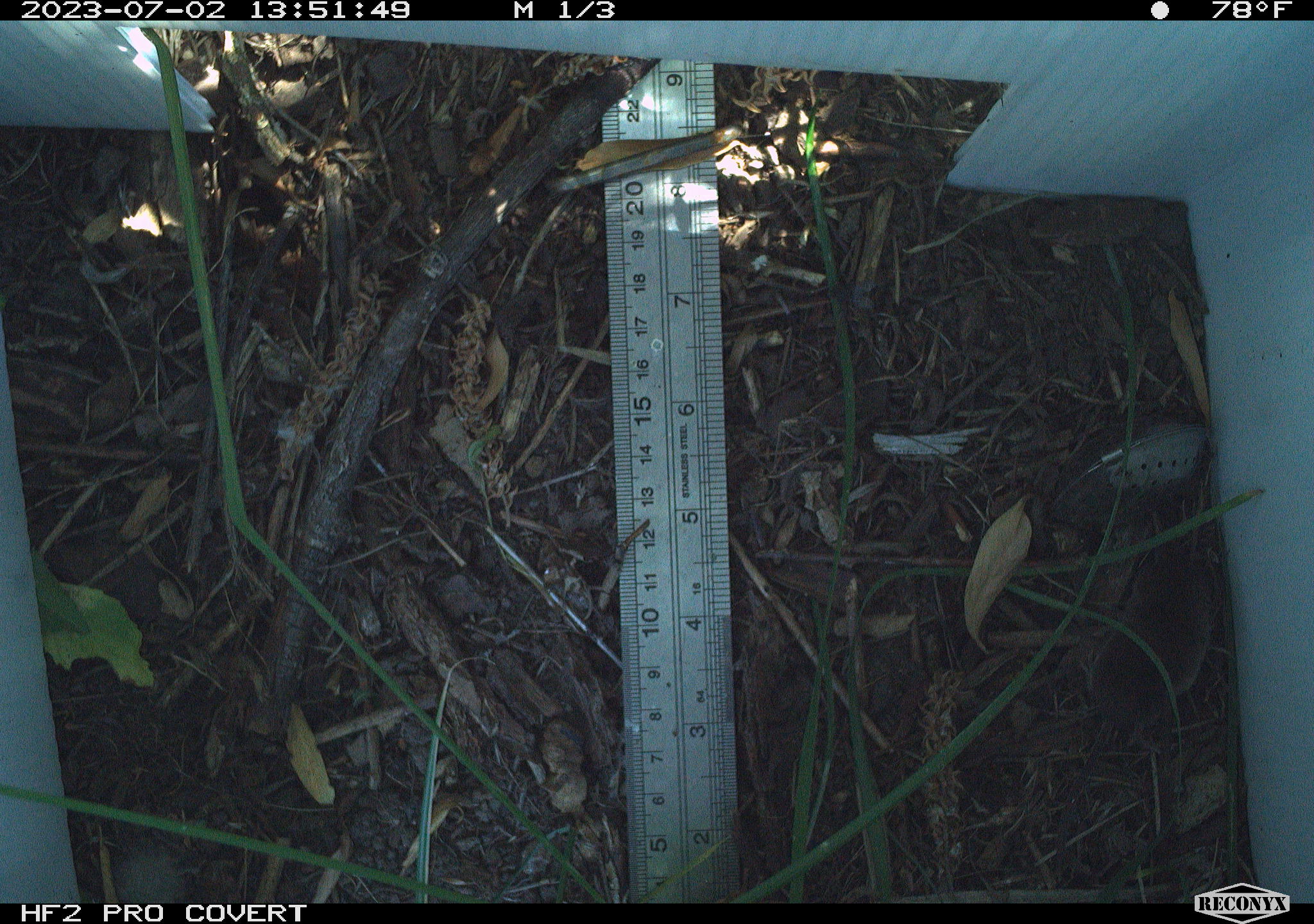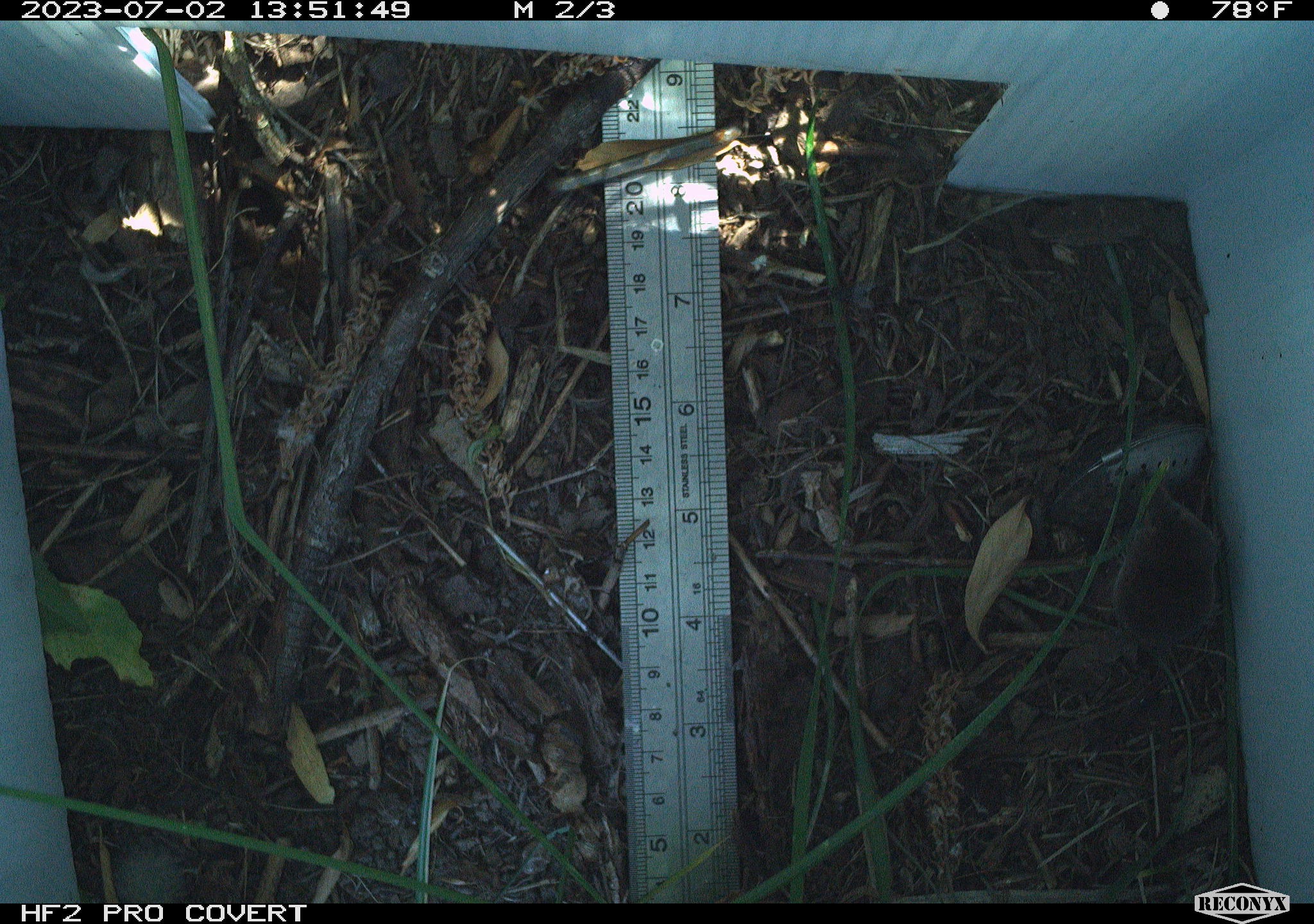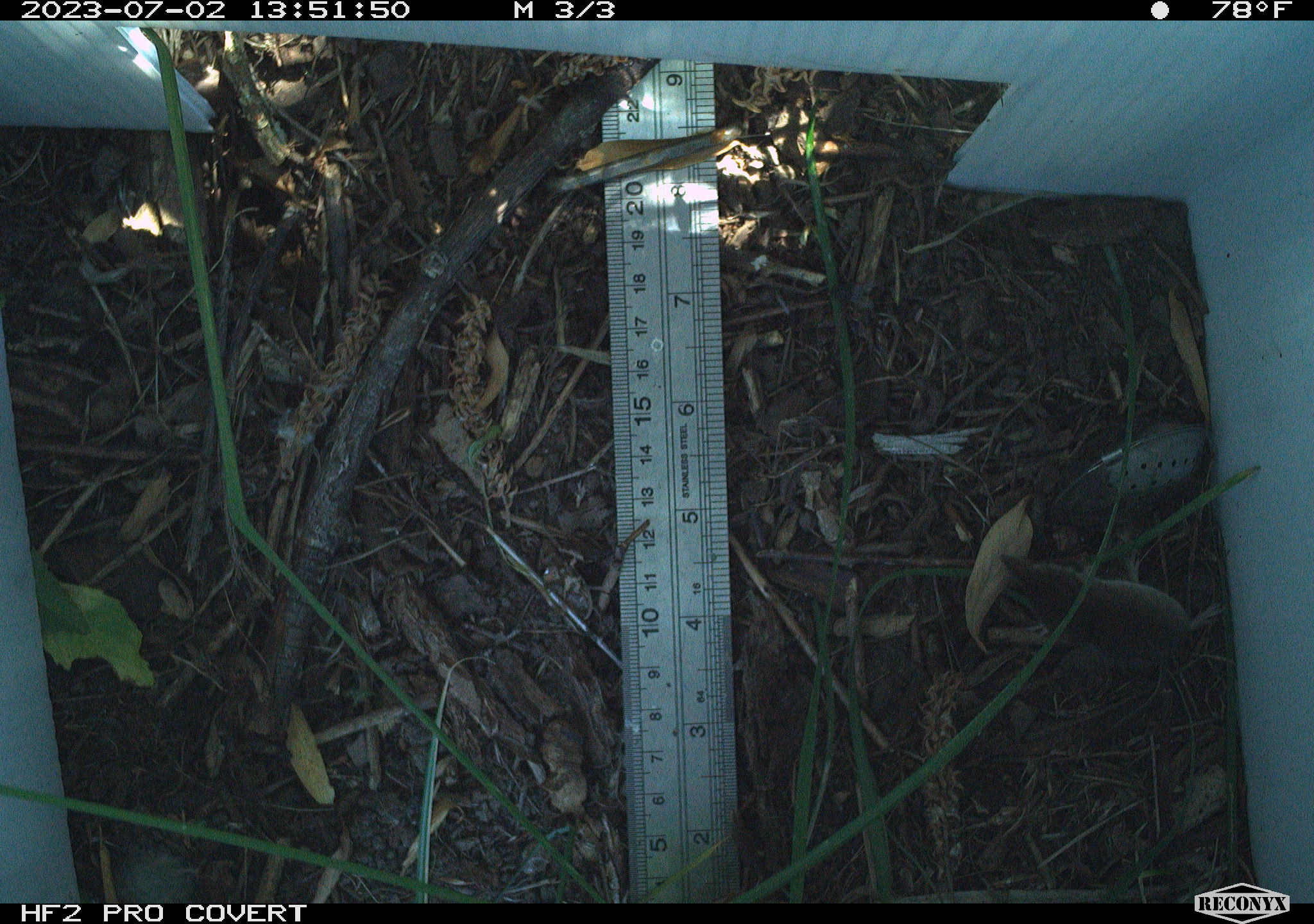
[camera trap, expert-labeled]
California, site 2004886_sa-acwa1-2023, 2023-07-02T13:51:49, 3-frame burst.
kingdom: Animalia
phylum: Chordata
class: Mammalia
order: Eulipotyphla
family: Soricidae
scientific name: Soricidae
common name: shrews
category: soricidae family